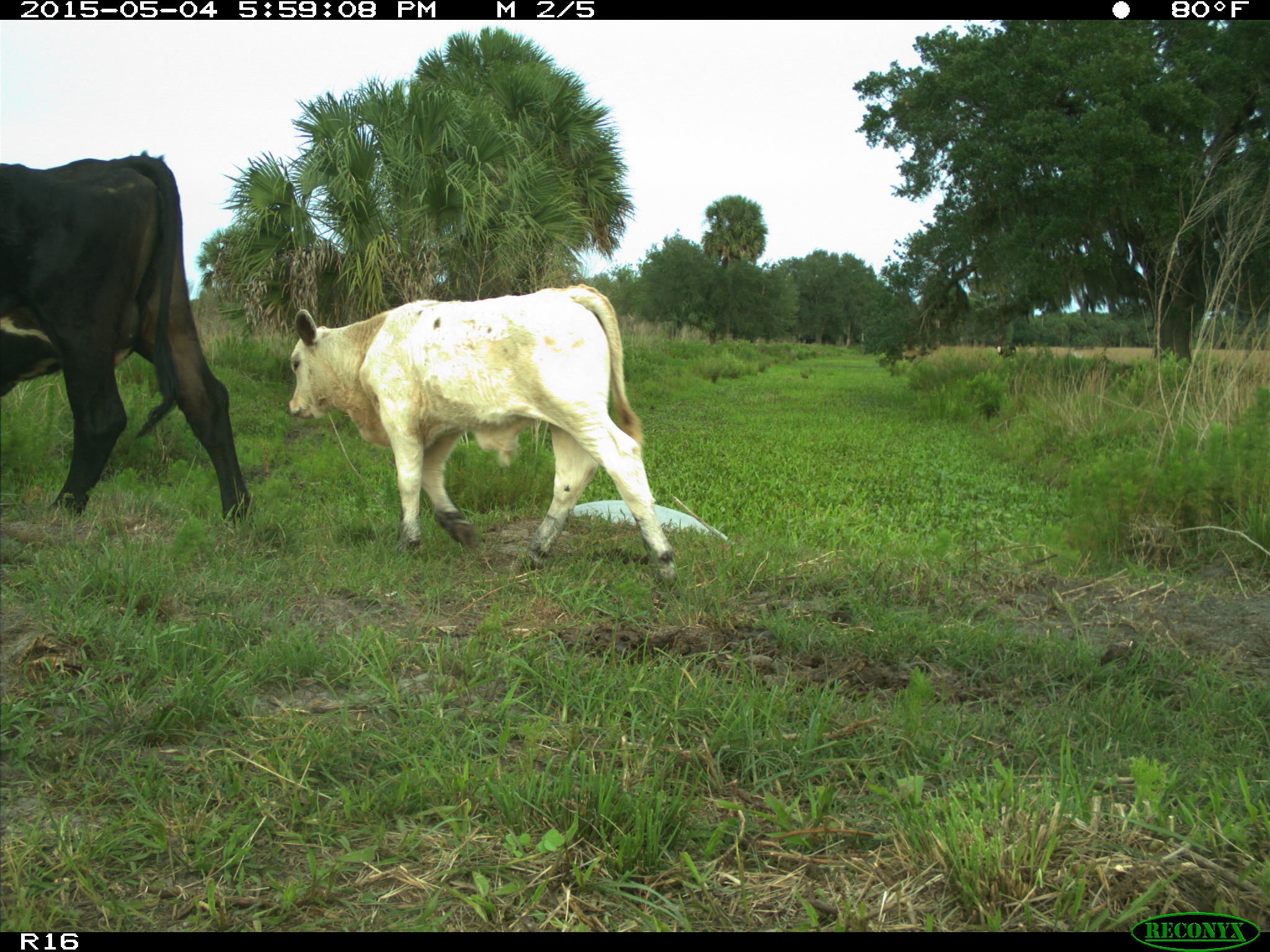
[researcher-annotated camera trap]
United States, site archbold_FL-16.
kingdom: Animalia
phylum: Chordata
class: Mammalia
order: Artiodactyla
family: Bovidae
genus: Bos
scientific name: Bos taurus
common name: domestic cow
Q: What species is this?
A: Bos taurus (domestic cow).